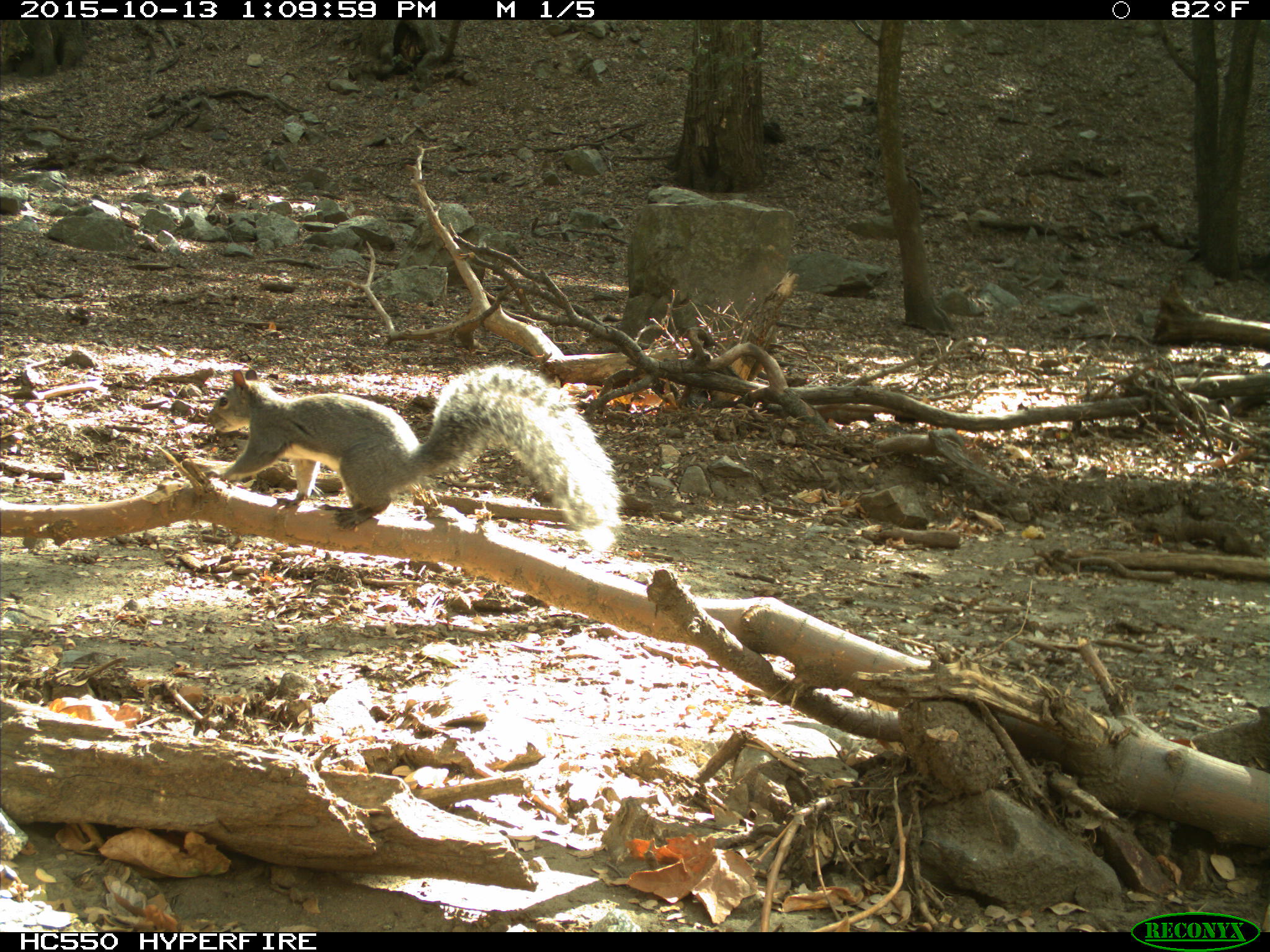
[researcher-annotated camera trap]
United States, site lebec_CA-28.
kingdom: Animalia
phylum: Chordata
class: Mammalia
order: Rodentia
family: Sciuridae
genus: Sciurus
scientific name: Sciurus carolinensis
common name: eastern gray squirrel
Sciurus carolinensis (eastern gray squirrel).